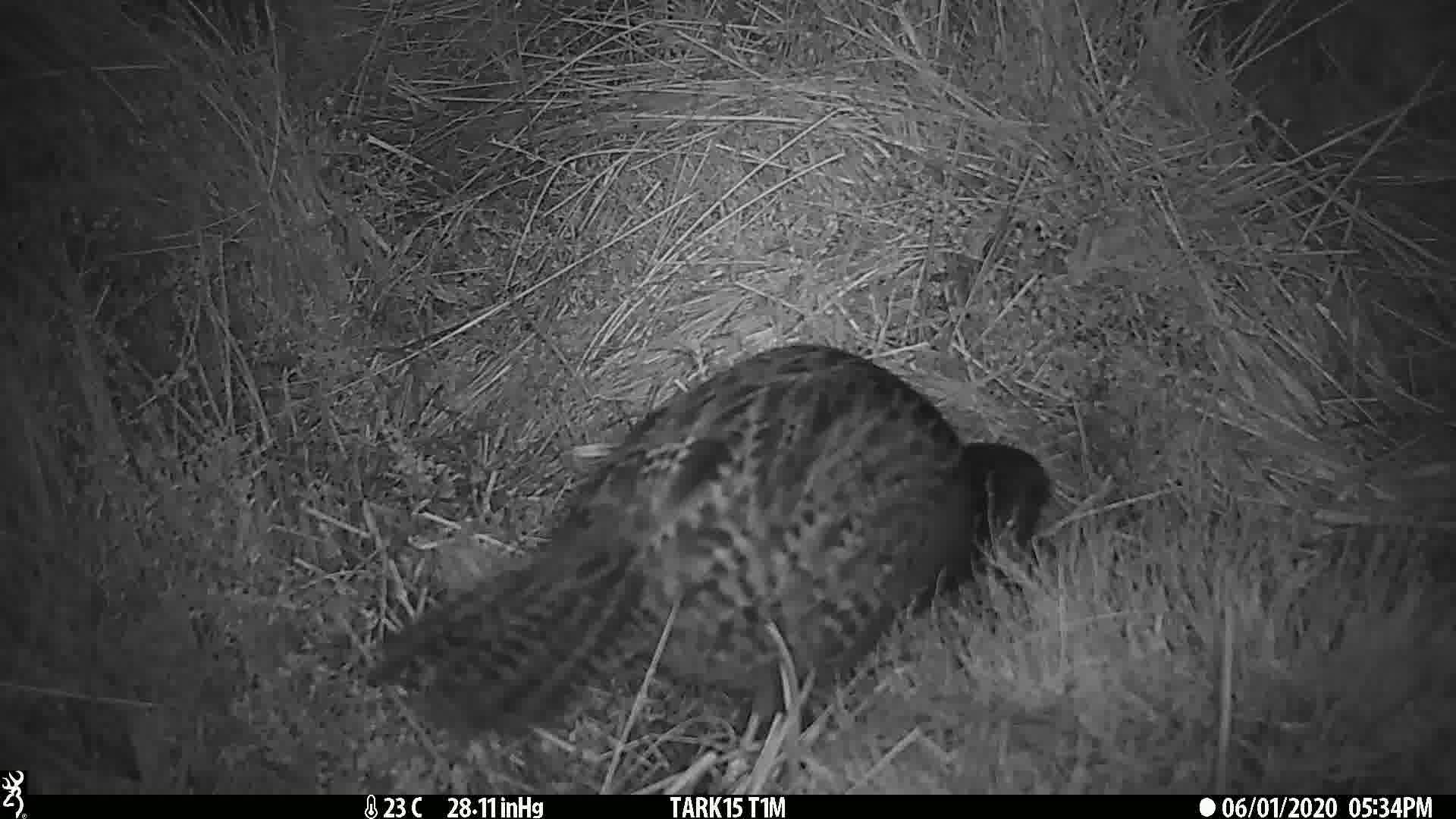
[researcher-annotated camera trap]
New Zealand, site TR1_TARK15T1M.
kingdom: Animalia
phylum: Chordata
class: Aves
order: Gruiformes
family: Rallidae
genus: Gallirallus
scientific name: Gallirallus australis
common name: weka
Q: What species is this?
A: Weka (Gallirallus australis).